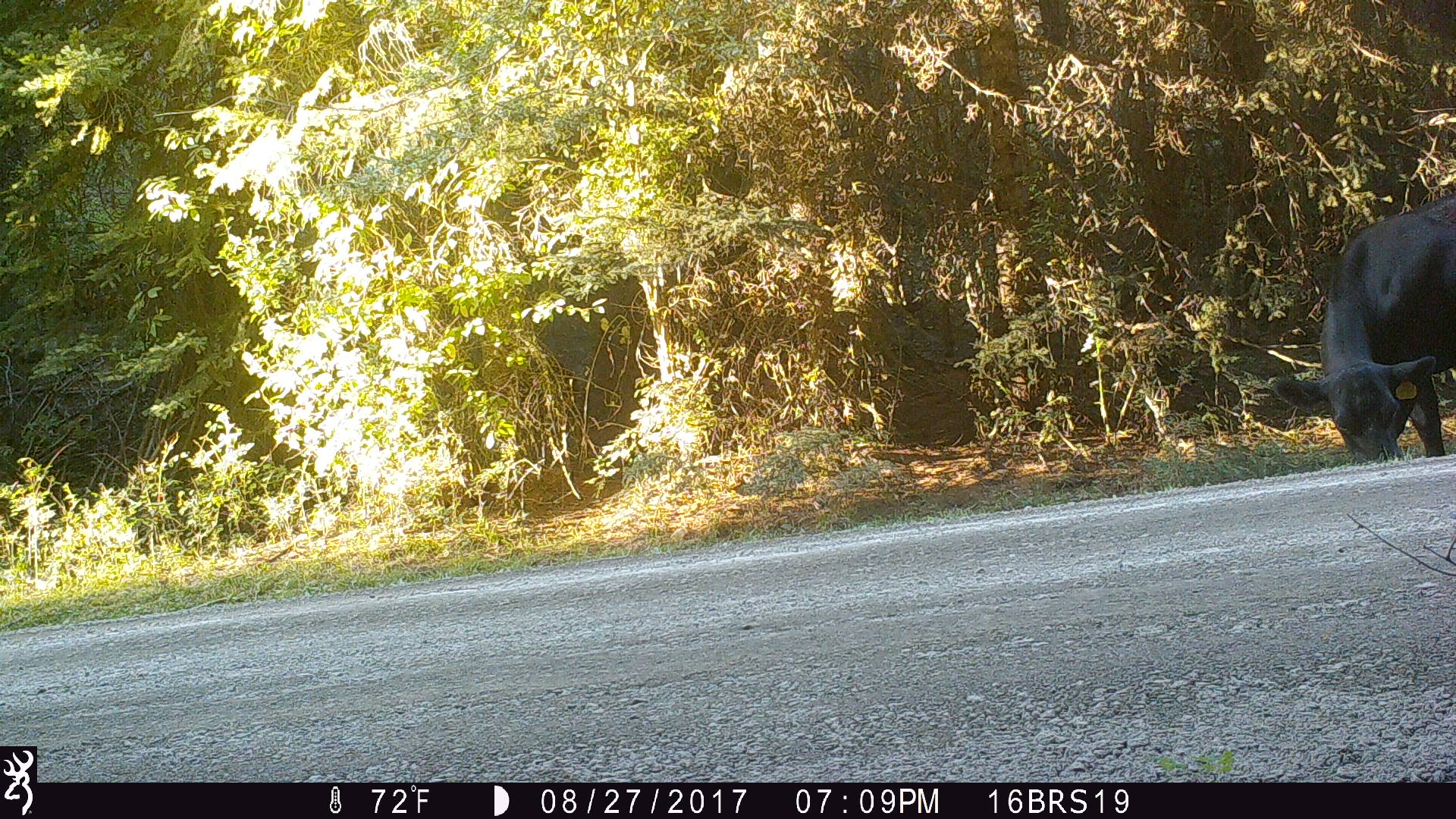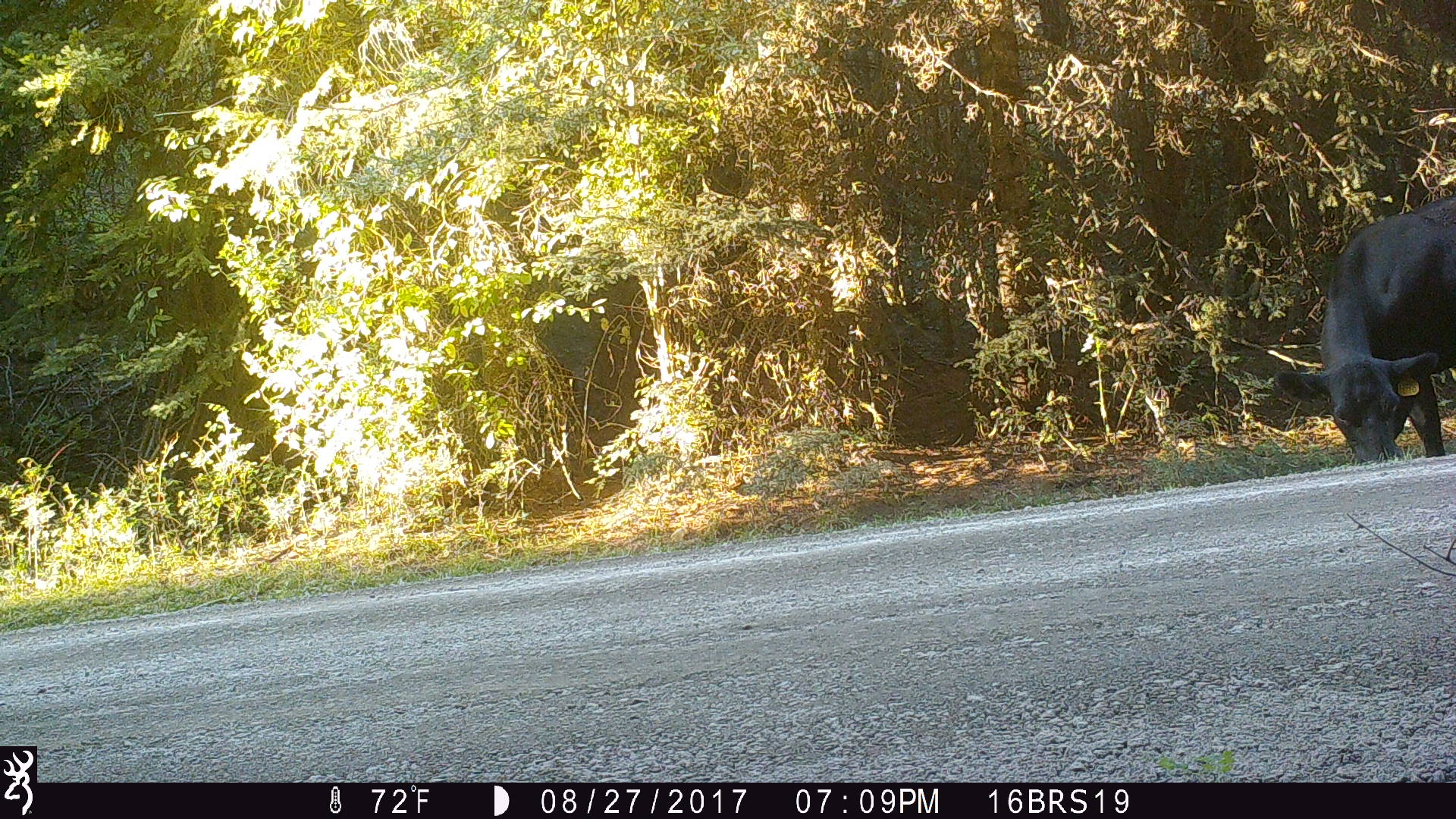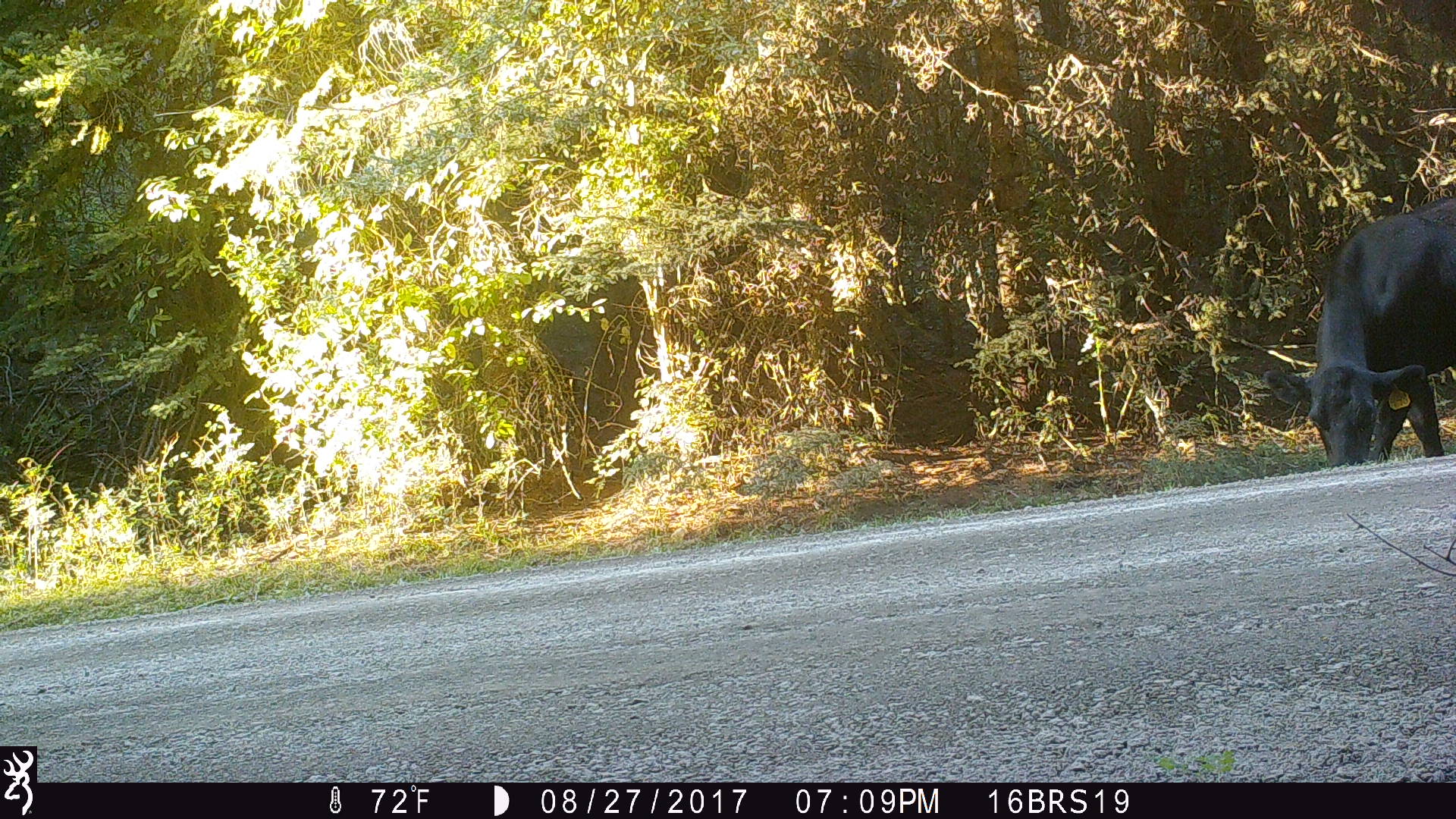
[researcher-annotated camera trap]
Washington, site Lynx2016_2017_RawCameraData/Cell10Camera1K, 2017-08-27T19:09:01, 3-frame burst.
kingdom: Animalia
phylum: Chordata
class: Mammalia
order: Artiodactyla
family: Bovidae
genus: Bos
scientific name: Bos taurus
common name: domestic cattle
Domestic cattle (Bos taurus). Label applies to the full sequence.